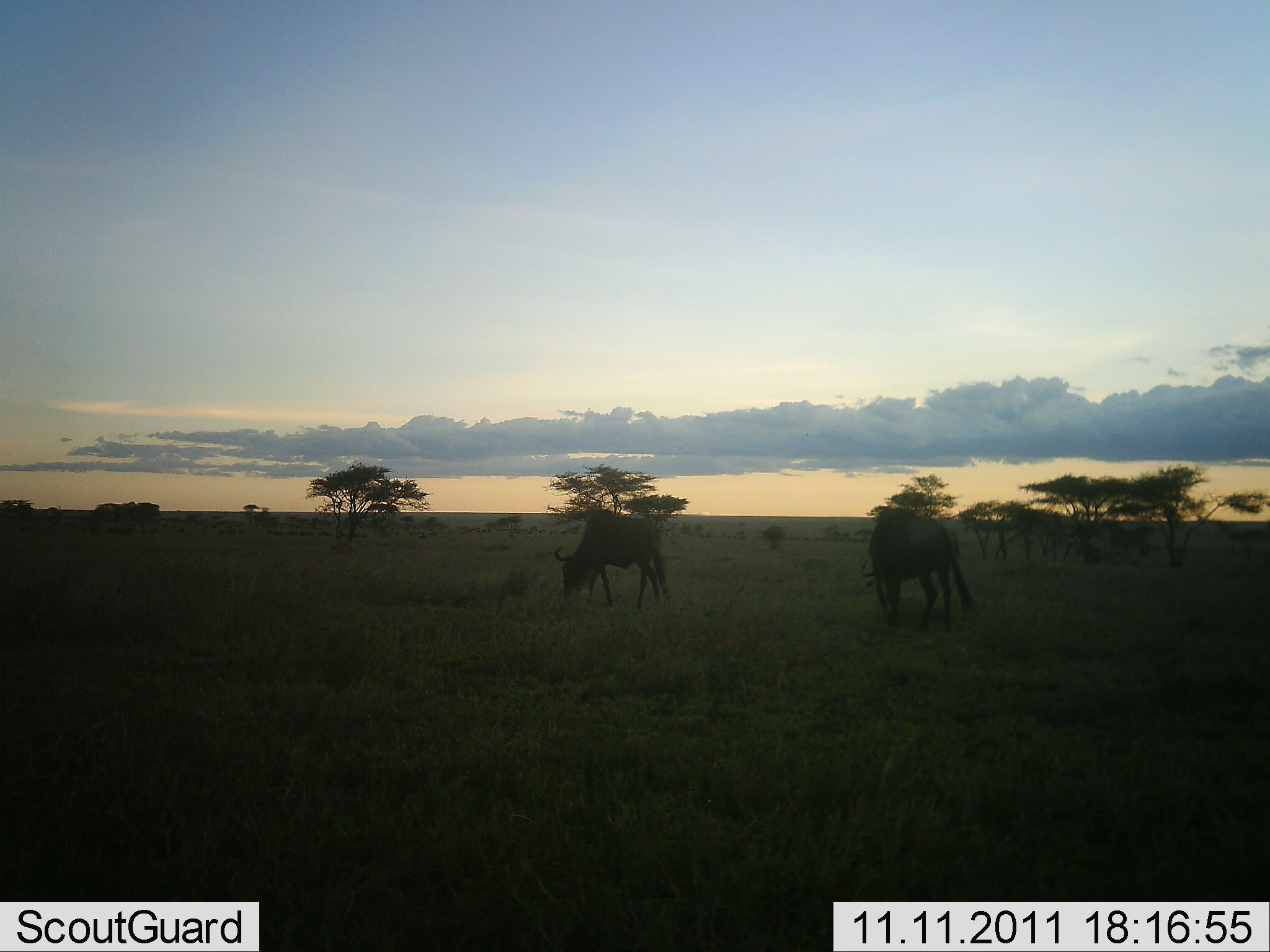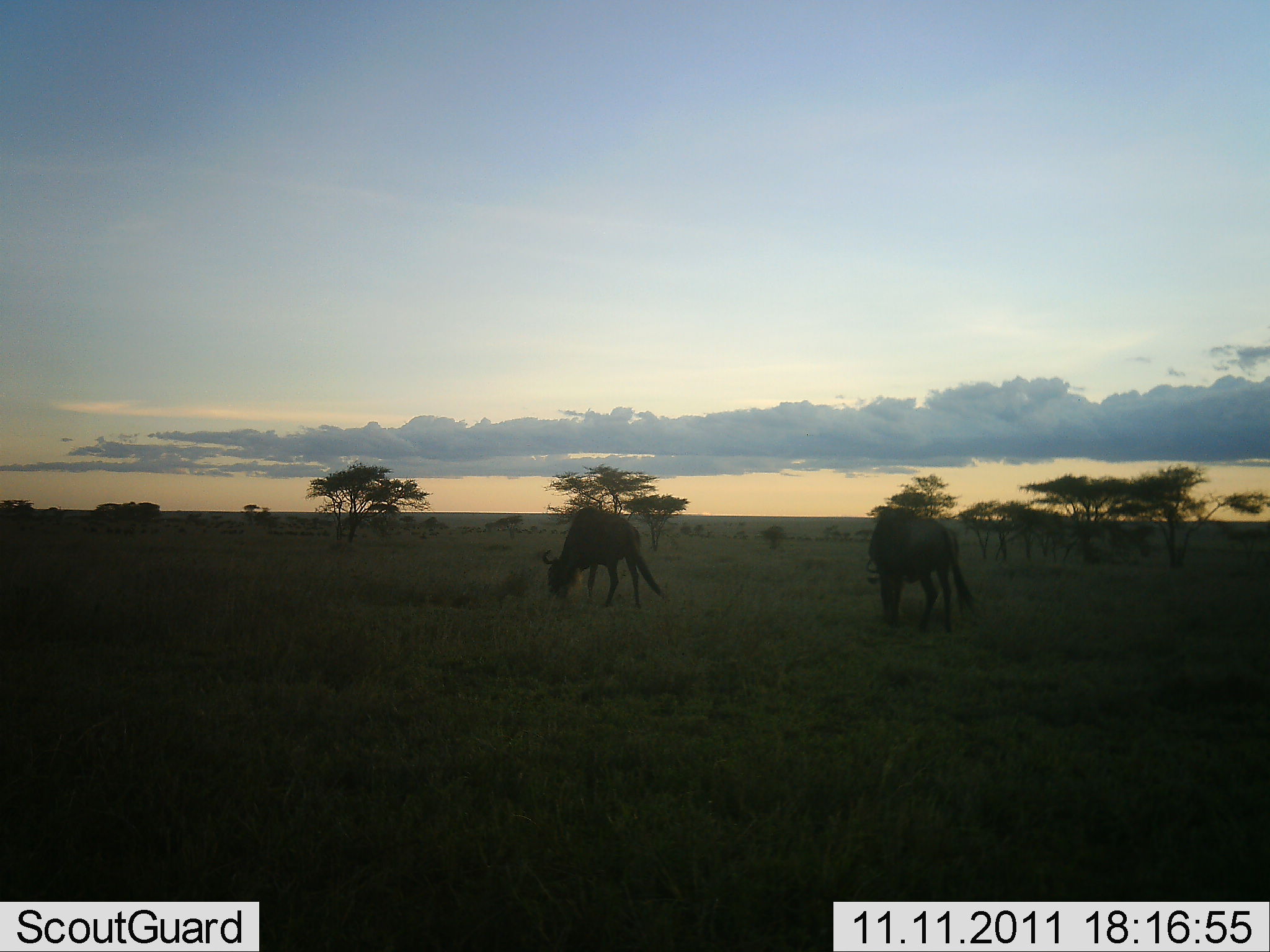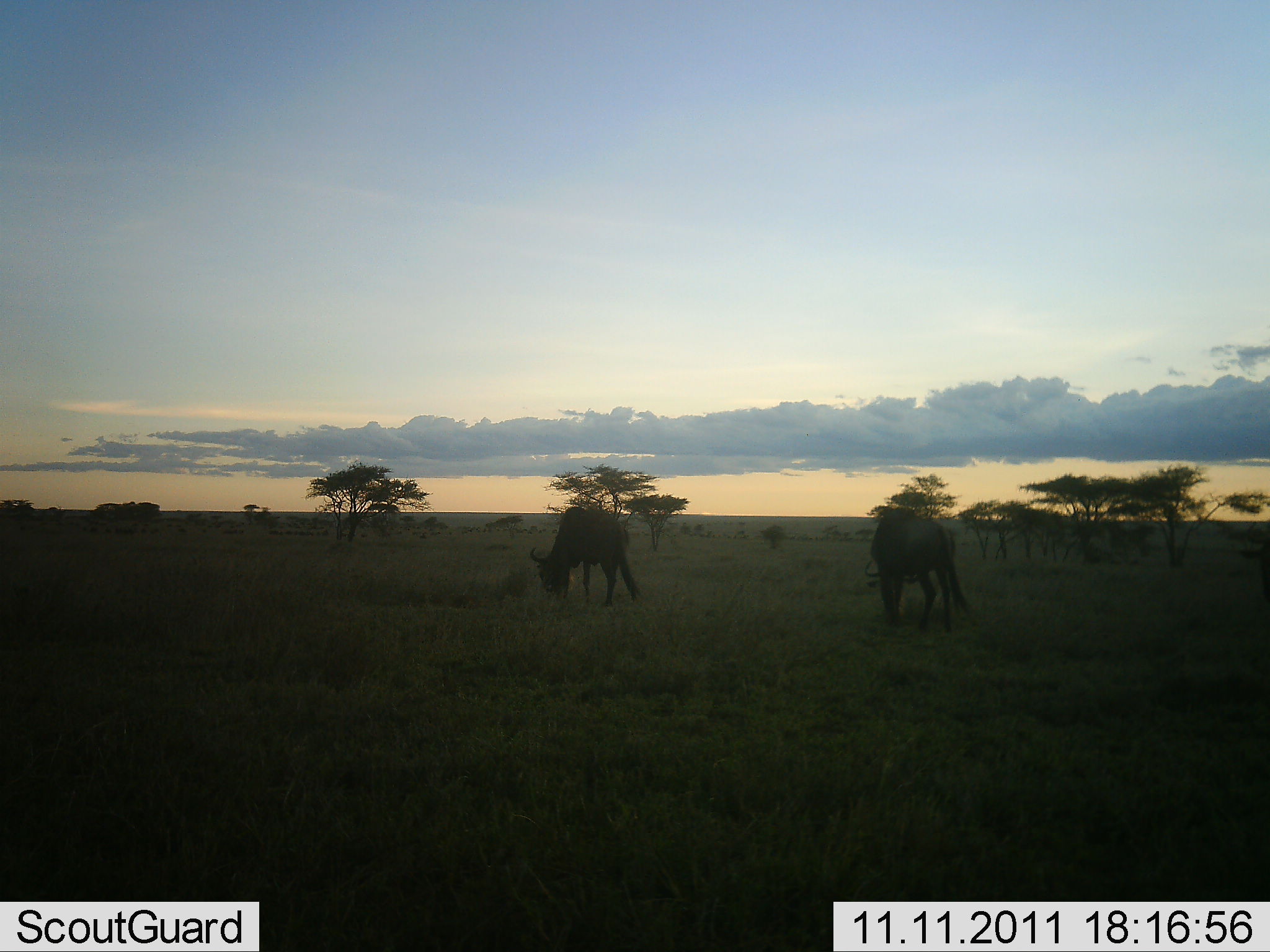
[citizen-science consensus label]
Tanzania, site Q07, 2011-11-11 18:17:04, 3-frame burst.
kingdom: Animalia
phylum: Chordata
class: Mammalia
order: Artiodactyla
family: Bovidae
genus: Connochaetes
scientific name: Connochaetes taurinus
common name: blue wildebeest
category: wildebeest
Wildebeest (blue wildebeest) (Connochaetes taurinus), count 2. Behavior (volunteer vote fractions): standing 33%, resting 0%, moving 8%, interacting 0%. Young present (vote fraction): 0%. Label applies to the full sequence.